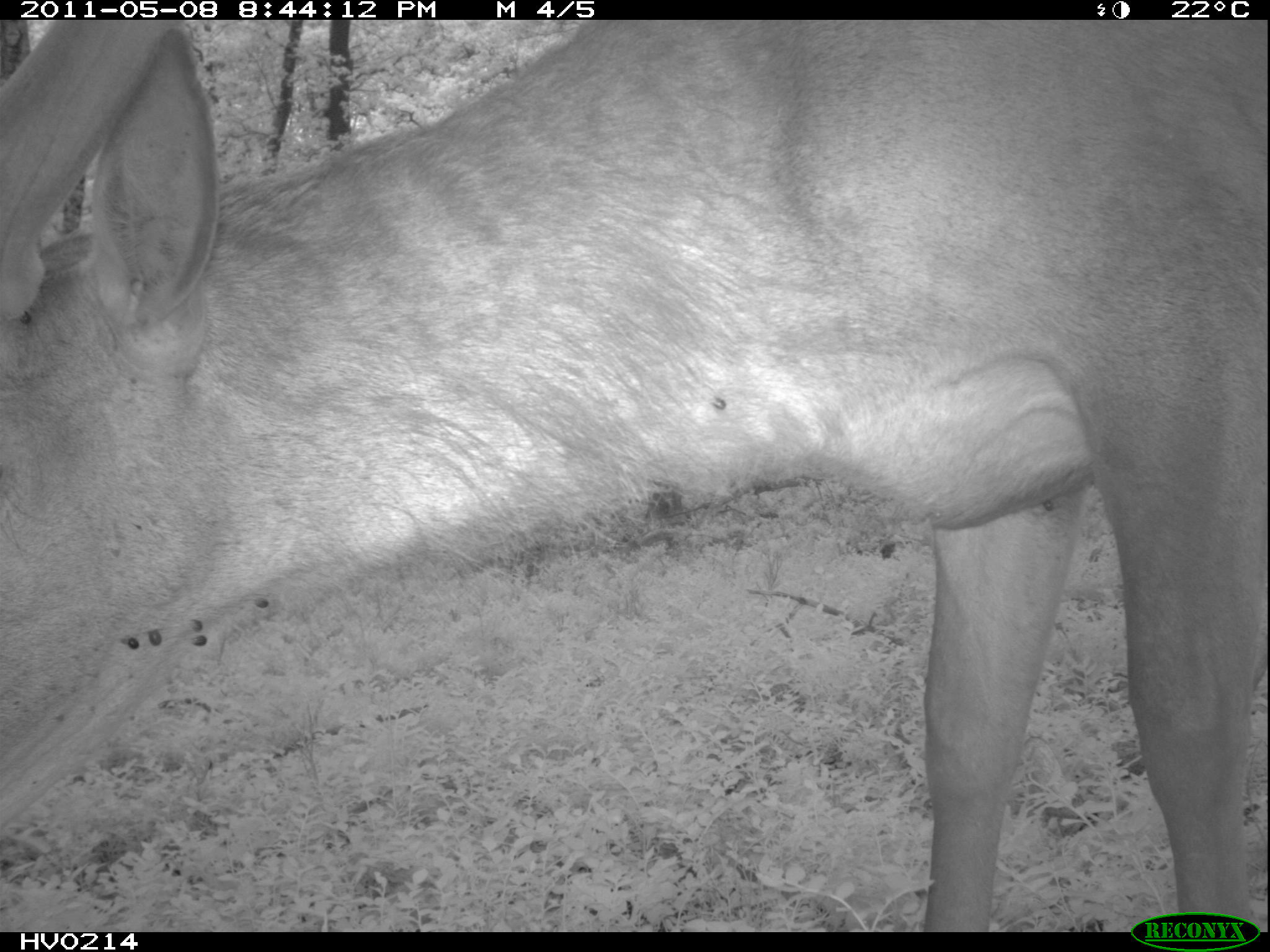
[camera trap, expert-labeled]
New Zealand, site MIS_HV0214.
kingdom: Animalia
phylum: Chordata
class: Mammalia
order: Artiodactyla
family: Cervidae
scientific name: Cervidae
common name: deer